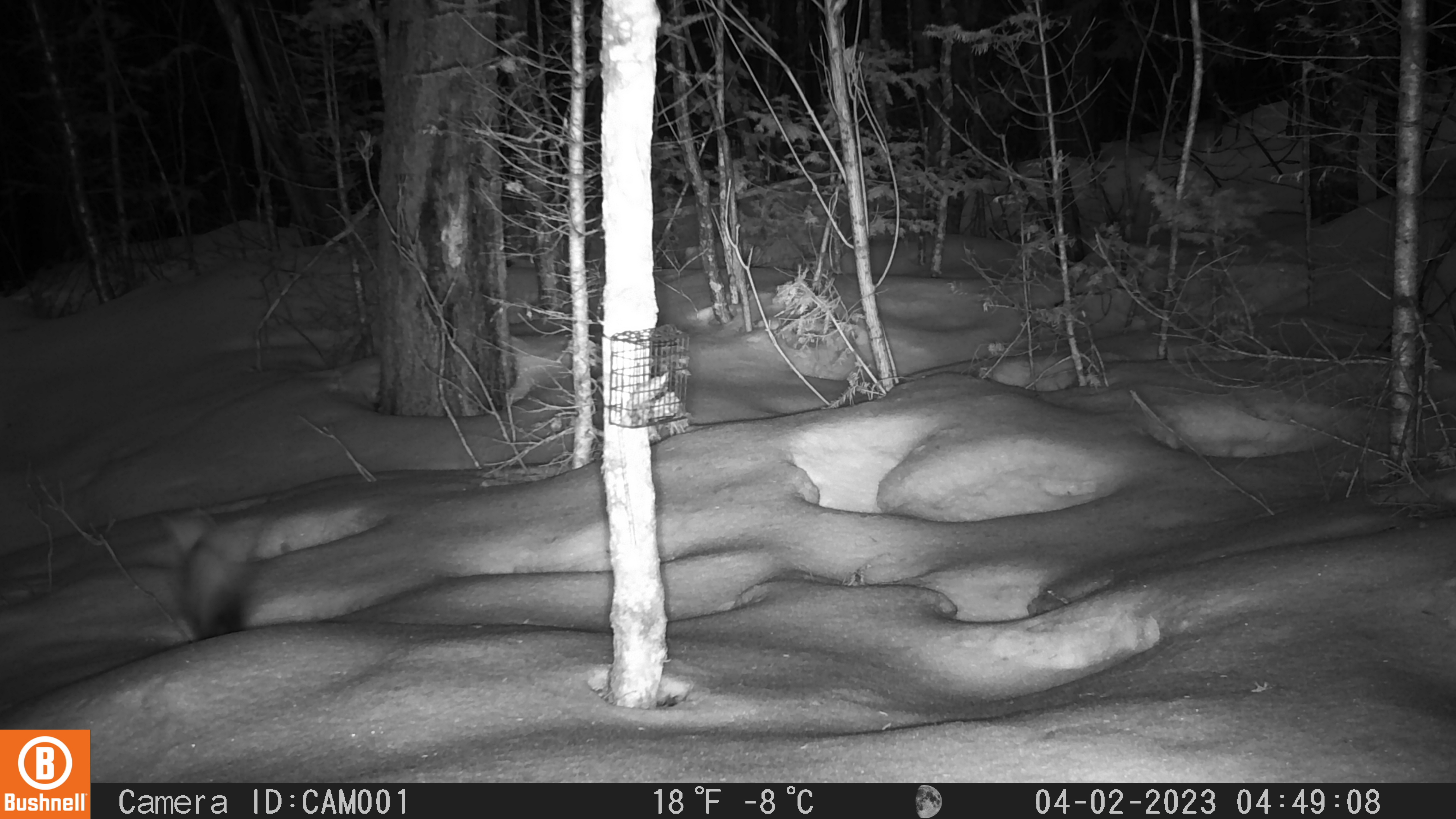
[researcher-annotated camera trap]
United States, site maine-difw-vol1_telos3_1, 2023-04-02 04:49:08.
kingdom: Animalia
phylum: Chordata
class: Mammalia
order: Carnivora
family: Mustelidae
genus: Martes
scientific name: Martes americana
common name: american marten